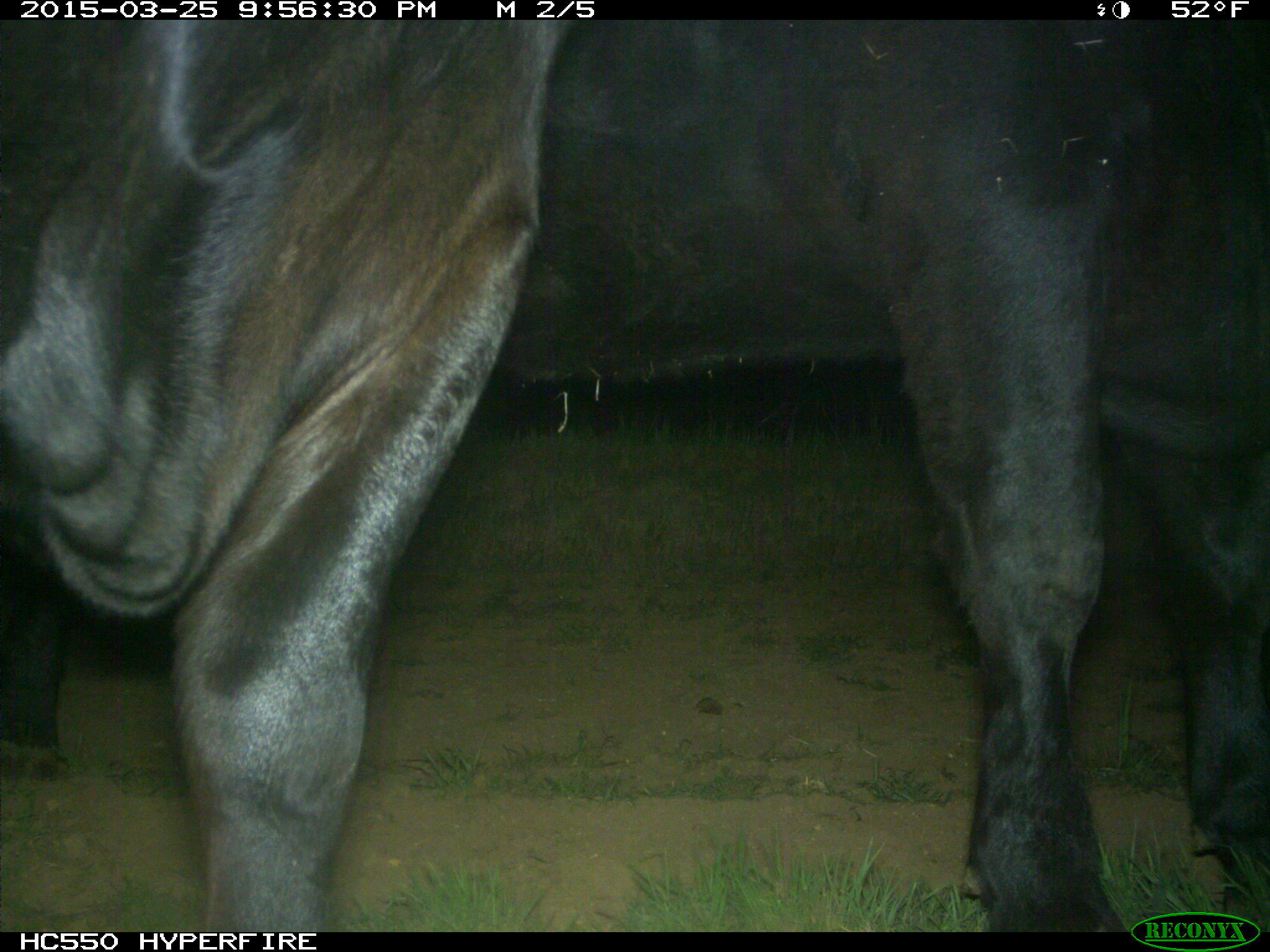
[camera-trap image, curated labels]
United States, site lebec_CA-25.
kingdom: Animalia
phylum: Chordata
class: Mammalia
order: Artiodactyla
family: Bovidae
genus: Bos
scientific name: Bos taurus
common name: domestic cow